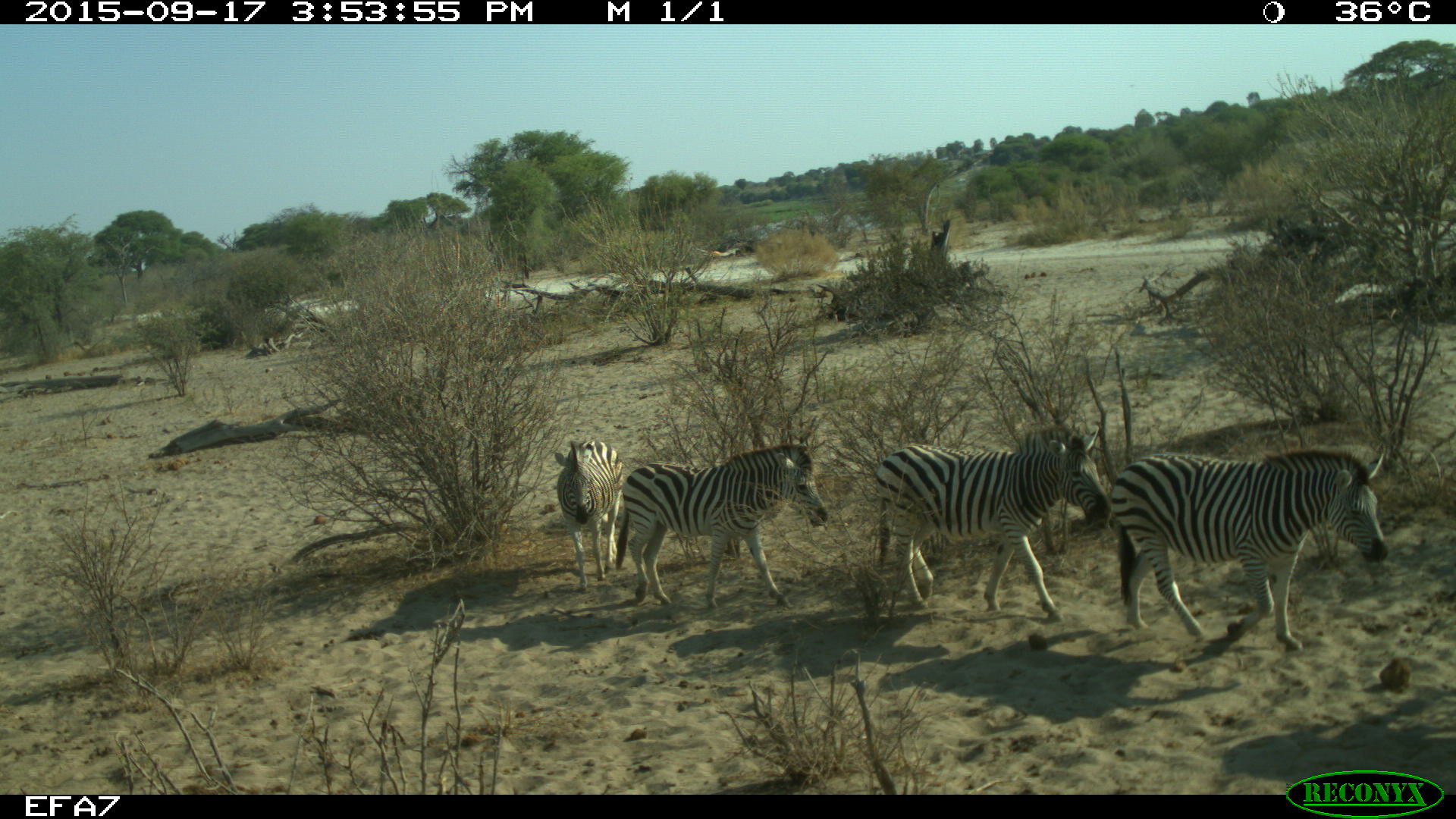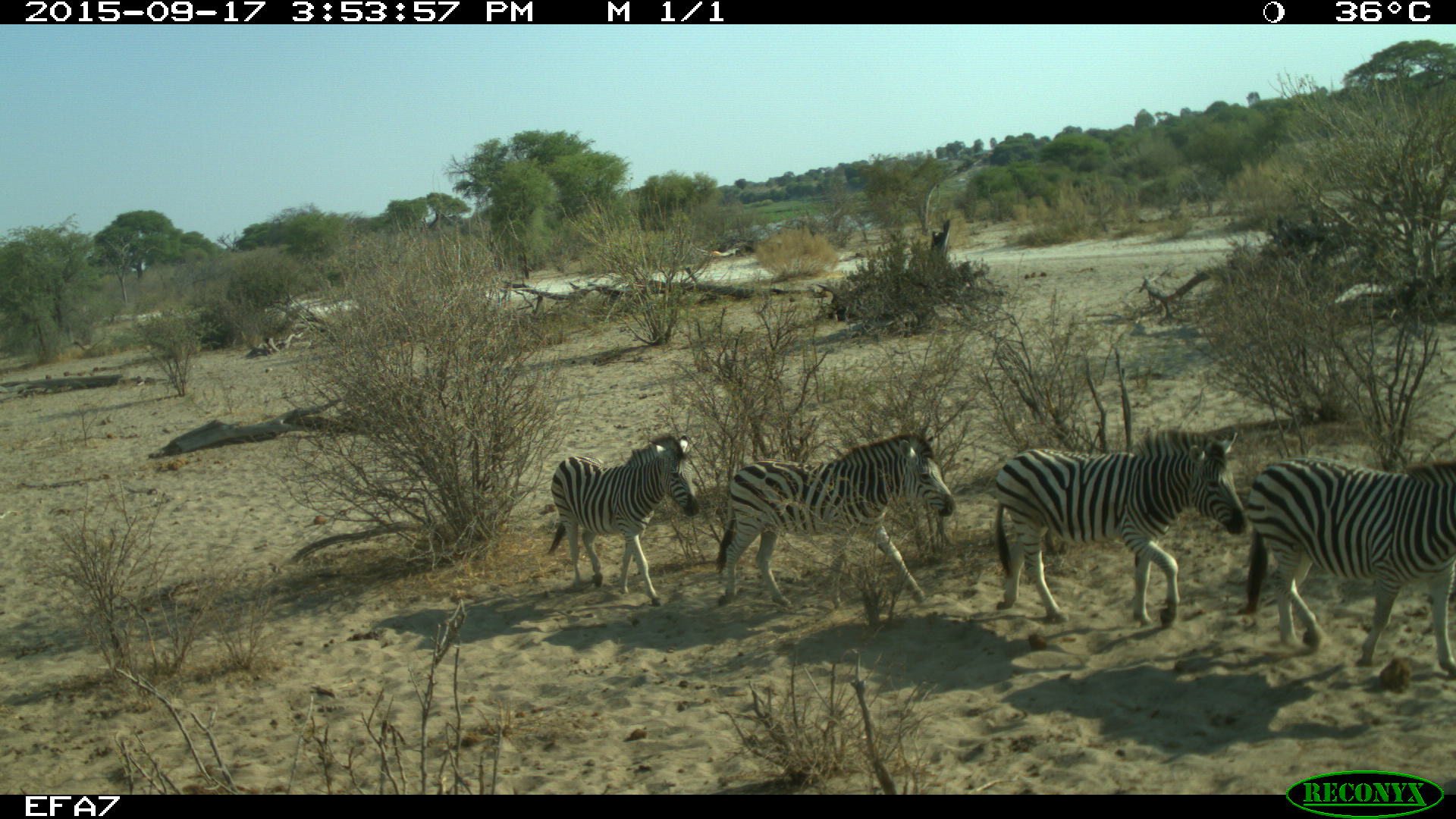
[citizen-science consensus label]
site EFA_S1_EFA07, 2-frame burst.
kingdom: Animalia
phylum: Chordata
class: Mammalia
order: Perissodactyla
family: Equidae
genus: Equus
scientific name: Equus quagga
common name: plains zebra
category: zebraplains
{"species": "zebraplains (plains zebra) (Equus quagga)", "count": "4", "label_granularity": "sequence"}